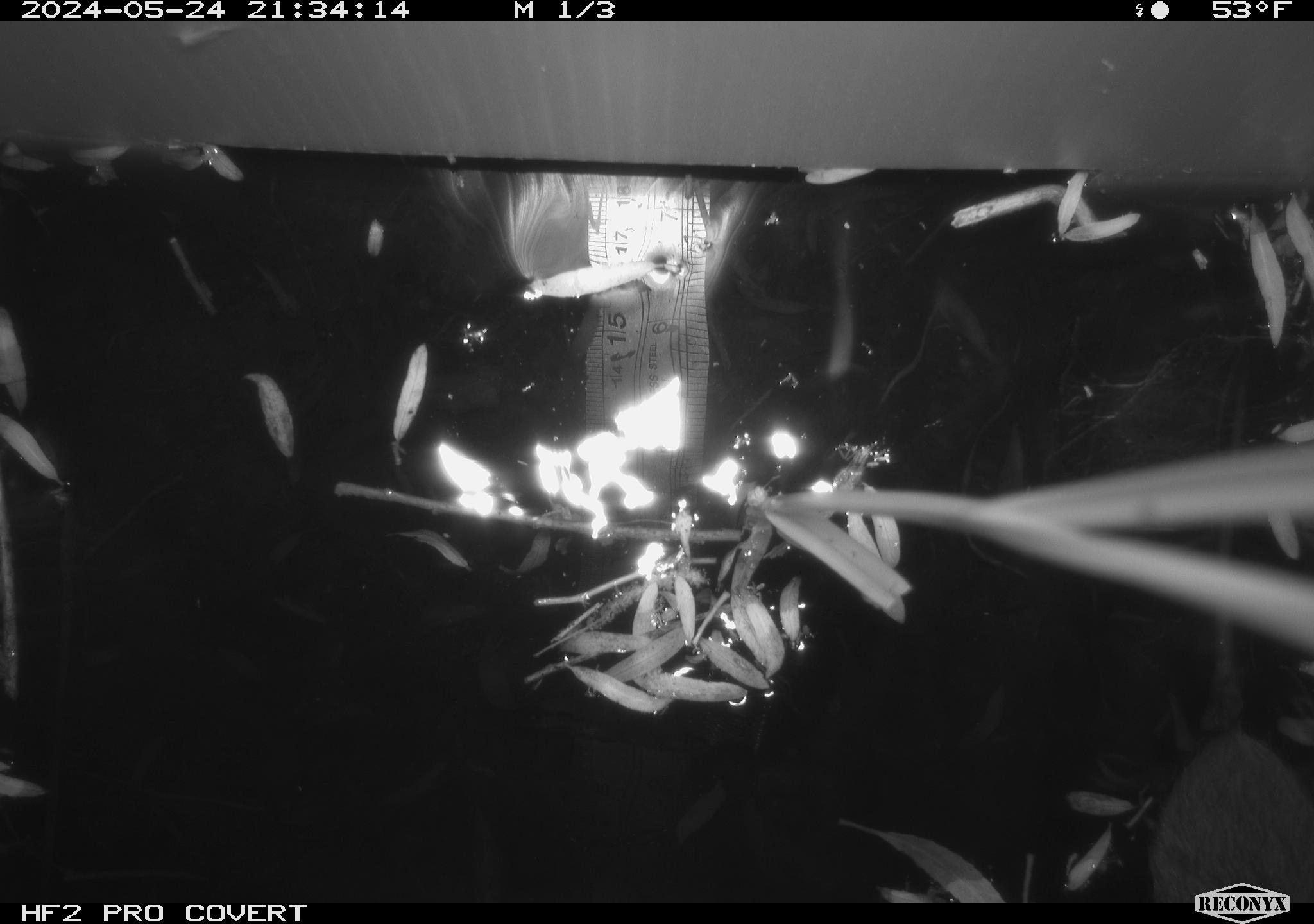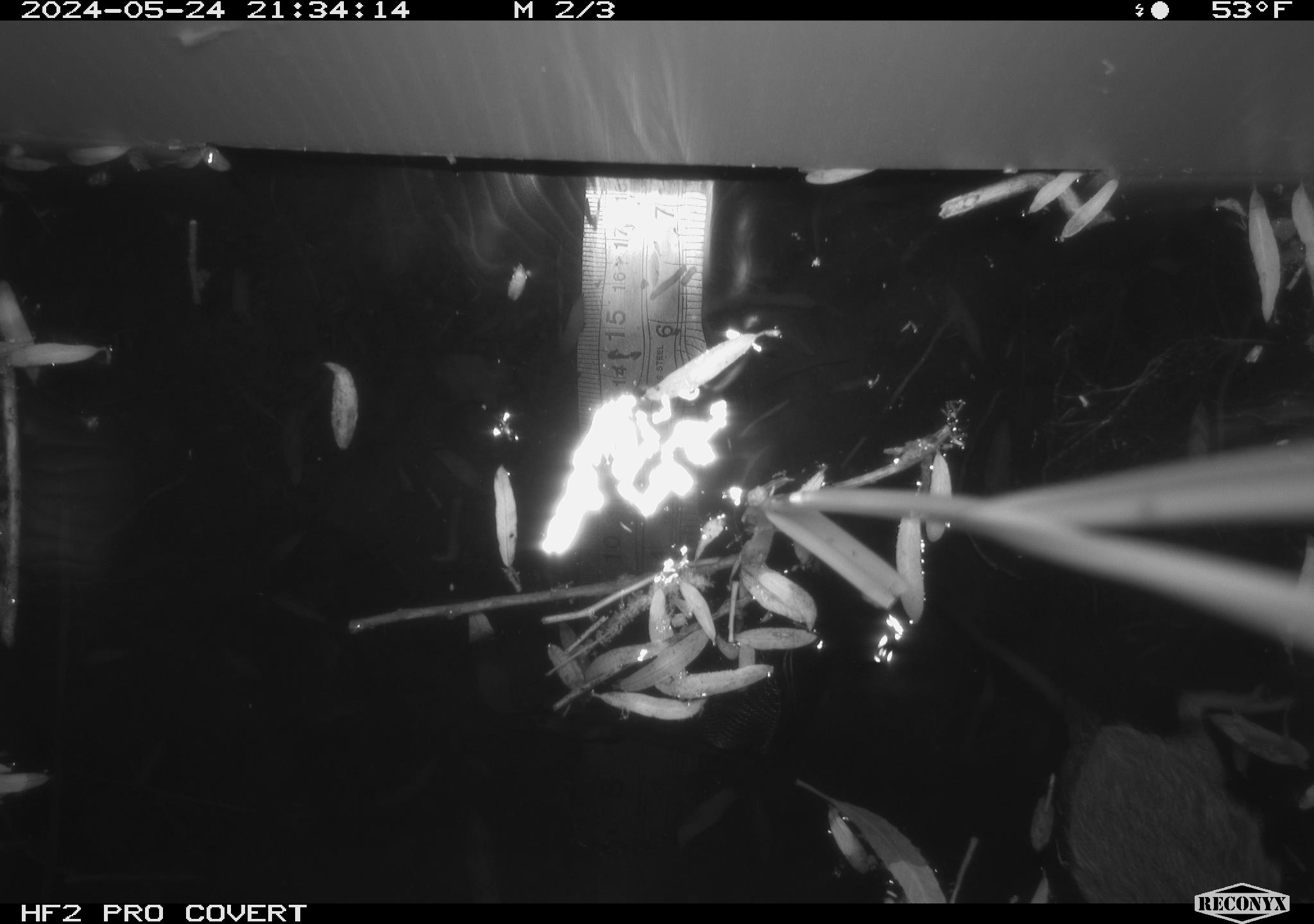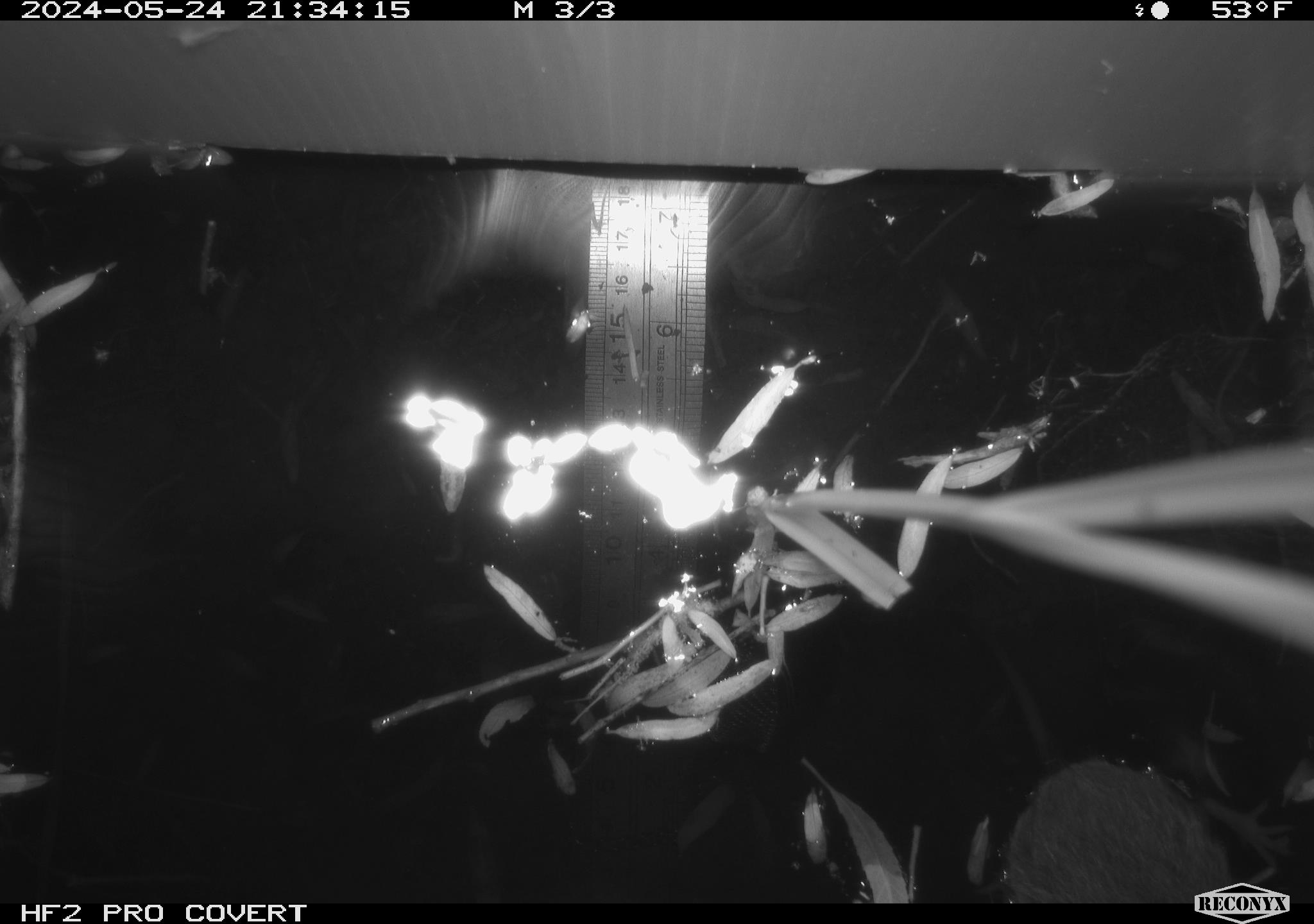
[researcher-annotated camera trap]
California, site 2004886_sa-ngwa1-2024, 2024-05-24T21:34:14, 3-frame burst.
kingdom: Animalia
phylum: Chordata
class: Mammalia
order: Rodentia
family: Cricetidae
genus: Microtus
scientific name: Microtus californicus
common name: california vole